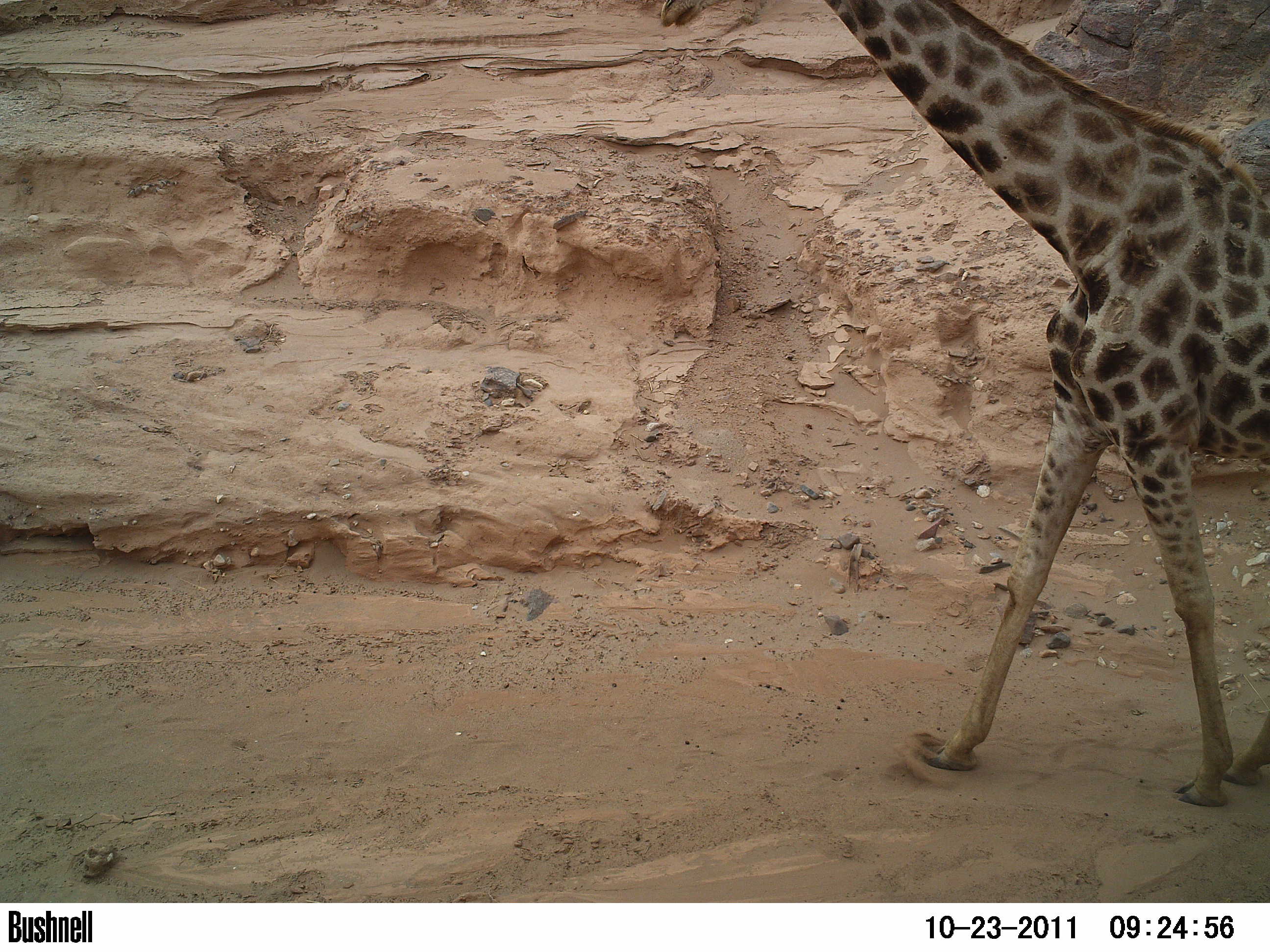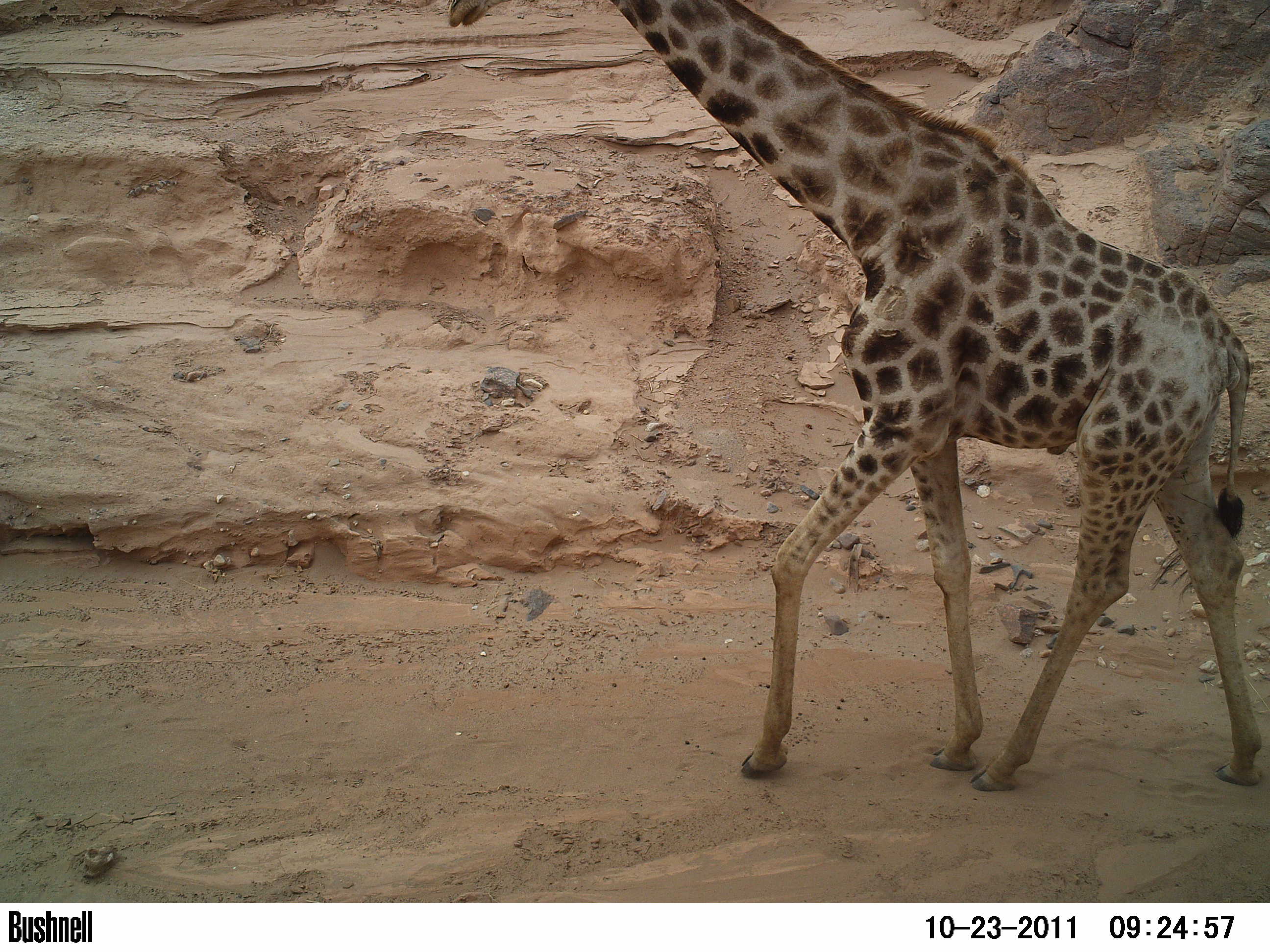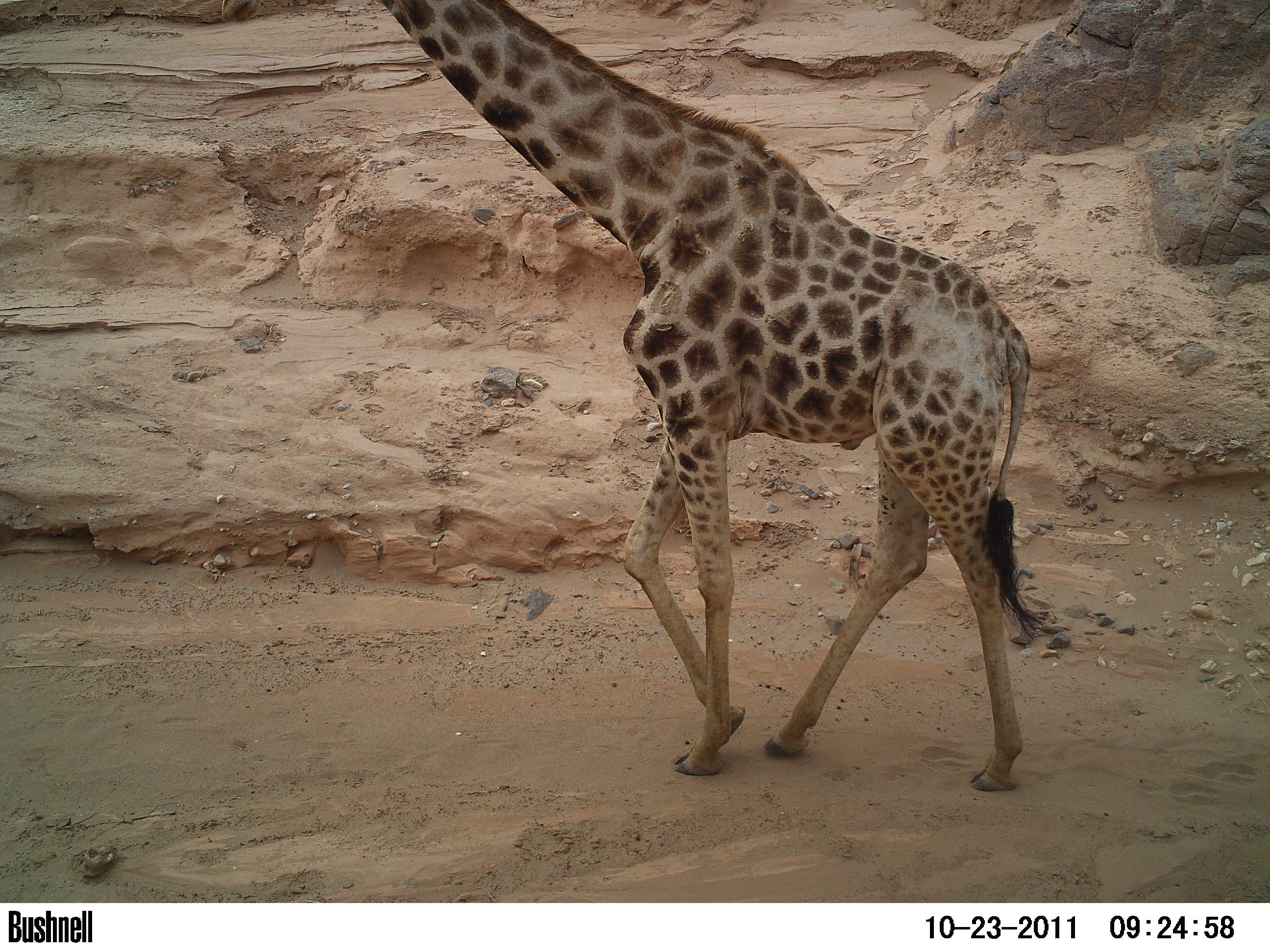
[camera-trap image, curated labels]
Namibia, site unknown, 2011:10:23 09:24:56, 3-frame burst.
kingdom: Animalia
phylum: Chordata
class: Mammalia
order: Artiodactyla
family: Giraffidae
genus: Giraffa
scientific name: Giraffa camelopardalis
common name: giraffe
Giraffa camelopardalis (giraffe).